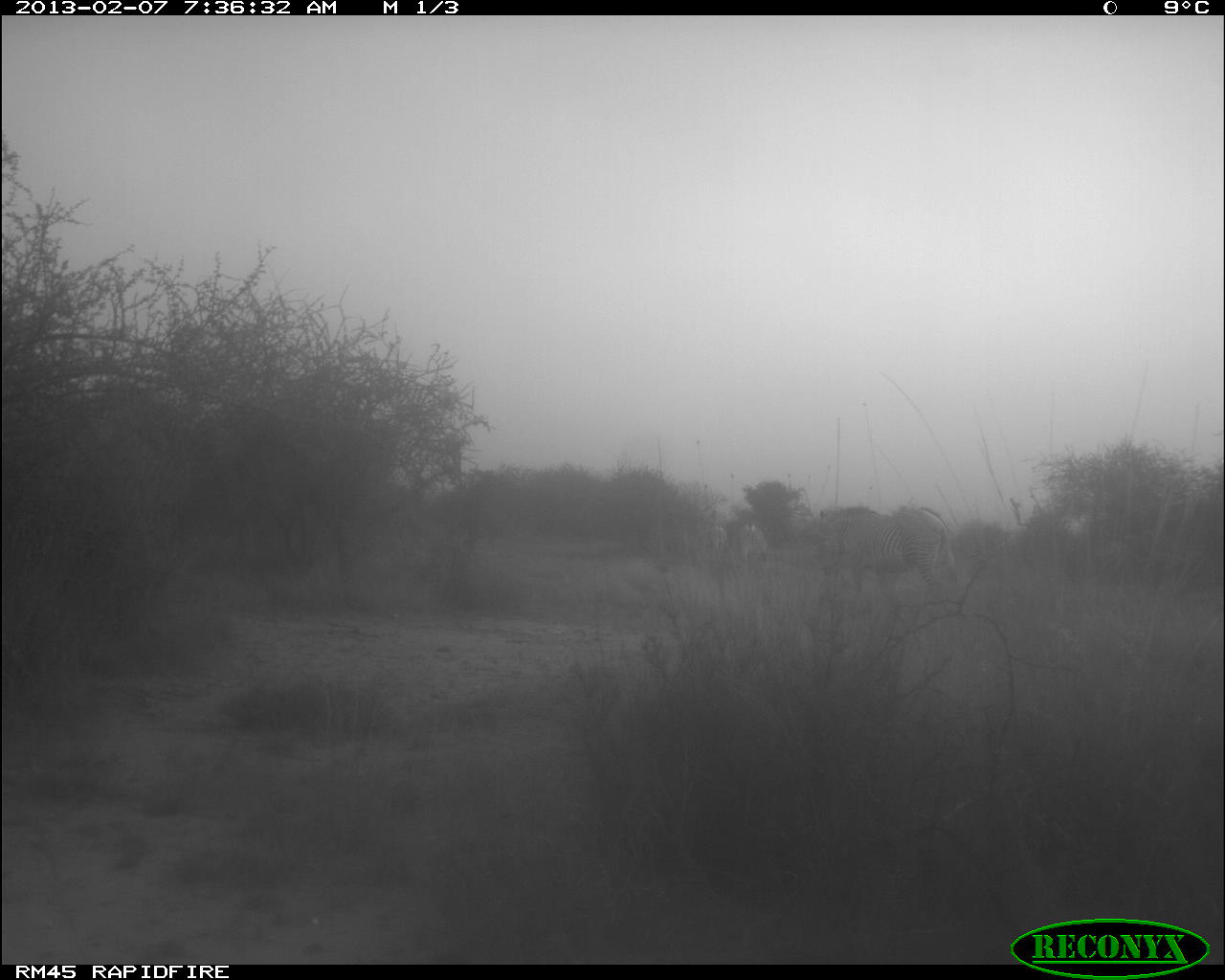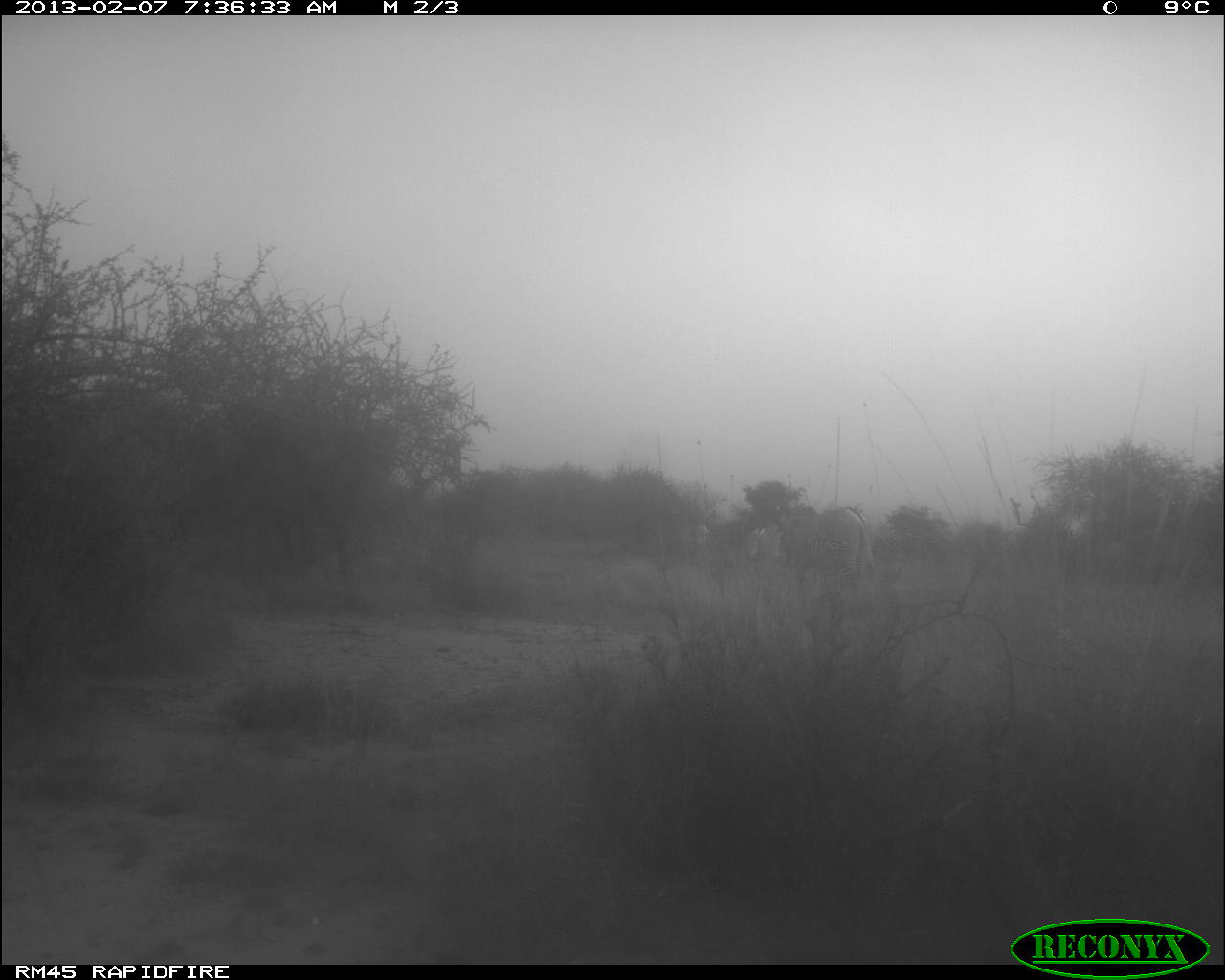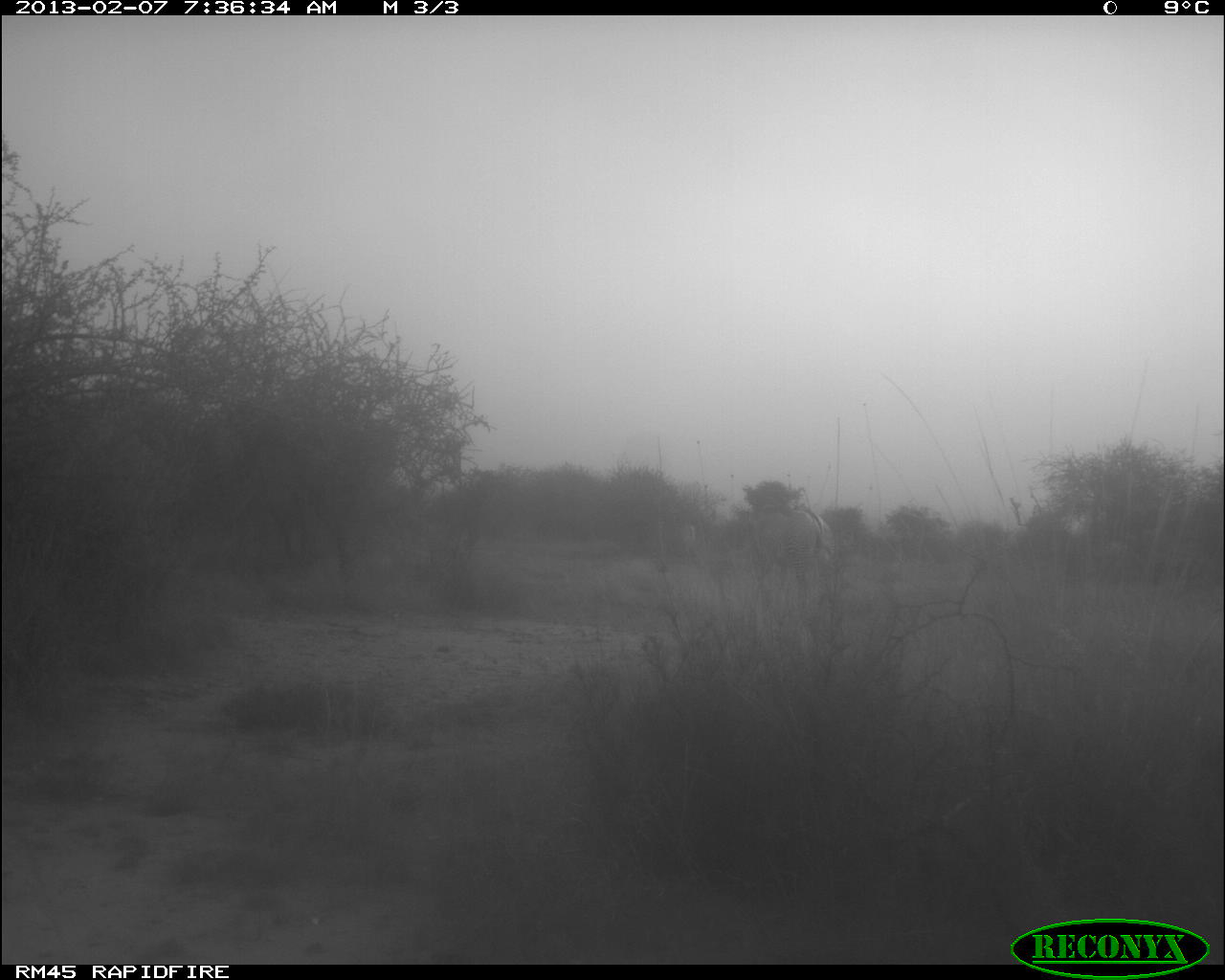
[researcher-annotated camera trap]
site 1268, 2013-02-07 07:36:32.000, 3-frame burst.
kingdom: Animalia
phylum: Chordata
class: Mammalia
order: Perissodactyla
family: Equidae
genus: Equus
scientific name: Equus grevyi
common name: grévy's zebra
Equus grevyi (grévy's zebra), count 3.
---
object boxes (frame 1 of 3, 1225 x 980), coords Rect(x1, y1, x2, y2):
equus grevyi: Rect(815, 507, 956, 626); Rect(735, 521, 774, 571); Rect(705, 517, 730, 556)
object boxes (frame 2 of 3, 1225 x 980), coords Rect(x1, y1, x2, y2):
equus grevyi: Rect(775, 502, 874, 596); Rect(744, 519, 768, 561); Rect(691, 518, 712, 550)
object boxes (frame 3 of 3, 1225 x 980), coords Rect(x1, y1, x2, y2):
equus grevyi: Rect(744, 504, 841, 619)